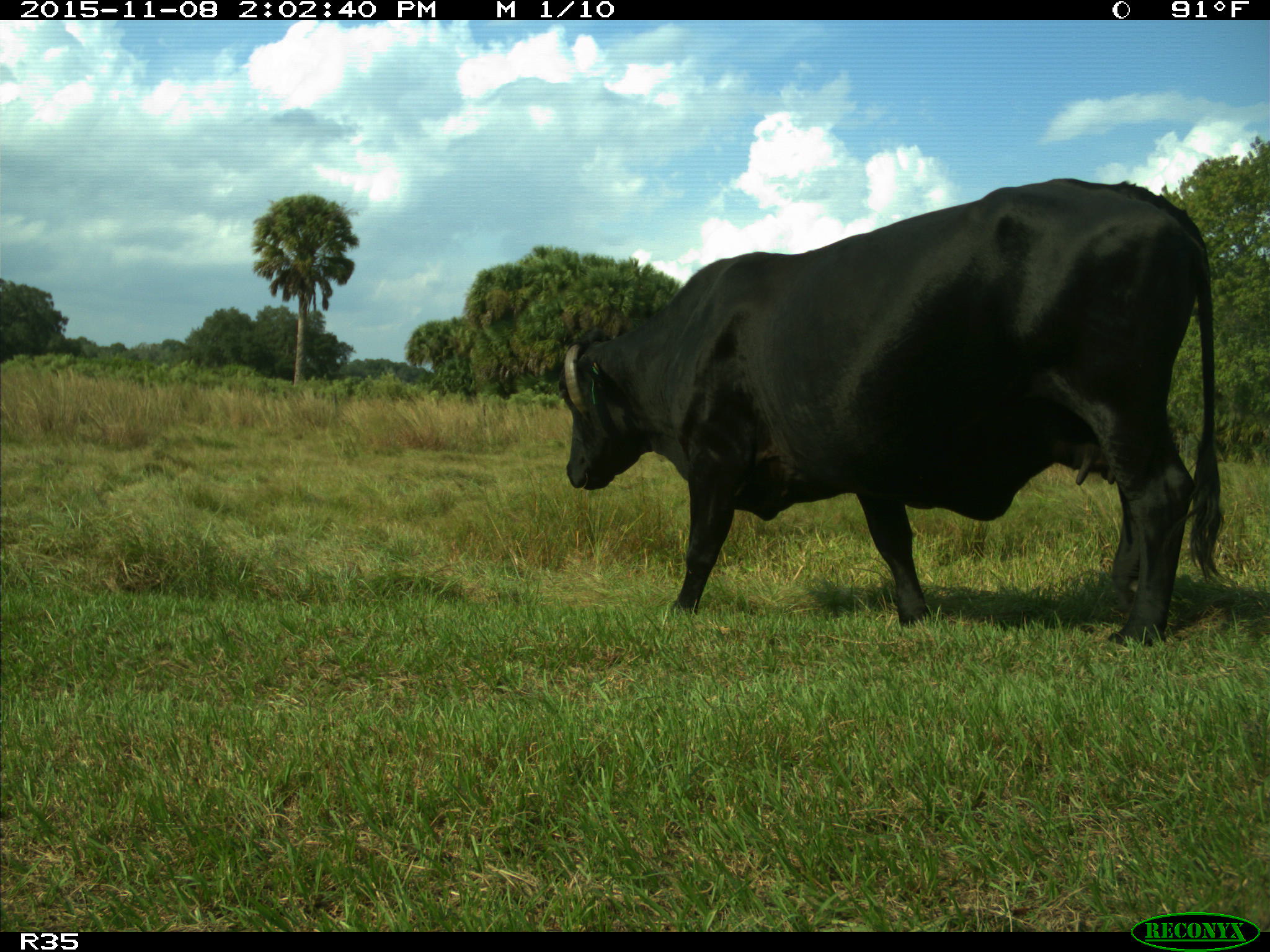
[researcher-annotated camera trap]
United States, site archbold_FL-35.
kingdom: Animalia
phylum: Chordata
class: Mammalia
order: Artiodactyla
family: Bovidae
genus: Bos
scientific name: Bos taurus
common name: domestic cow